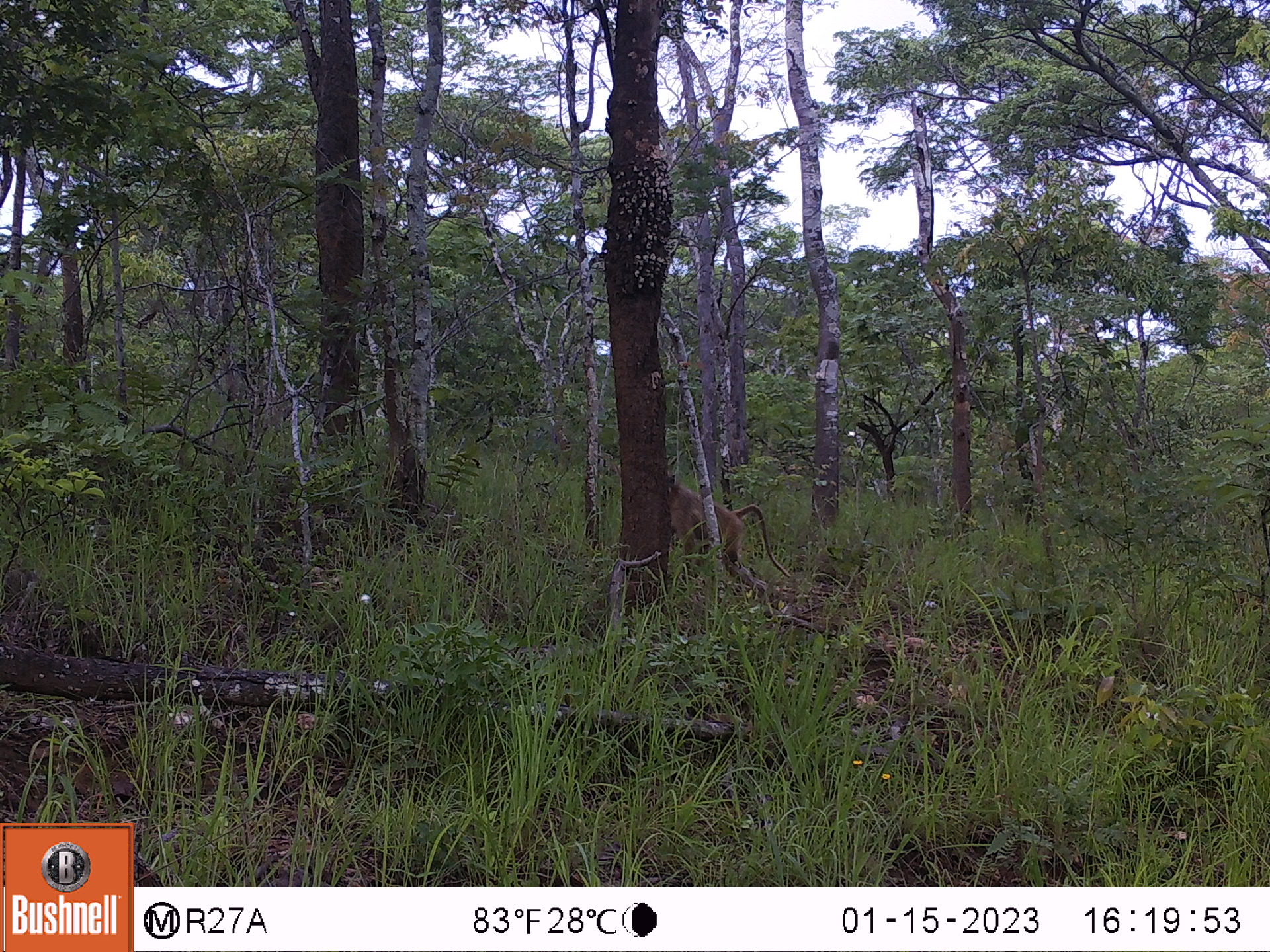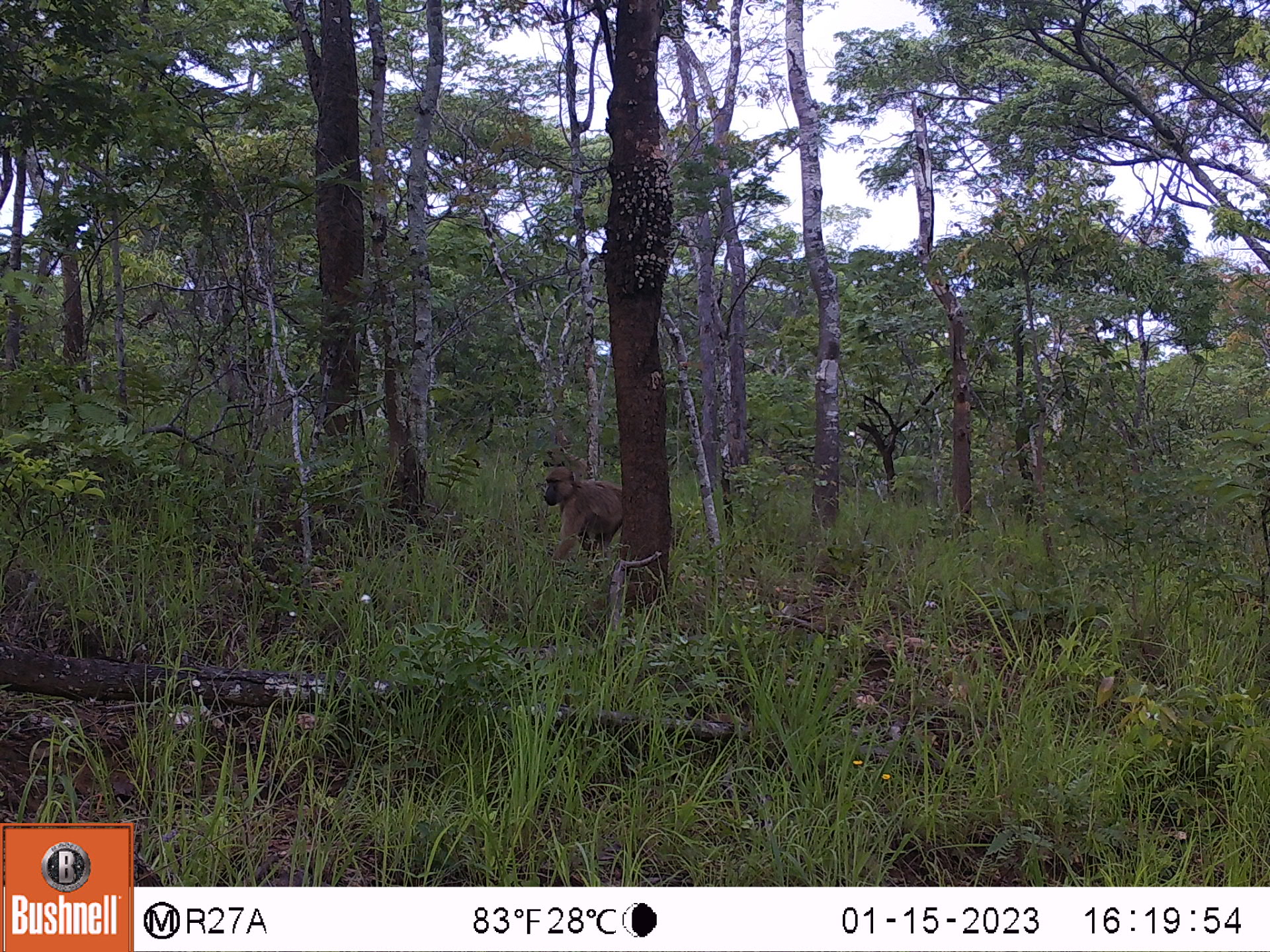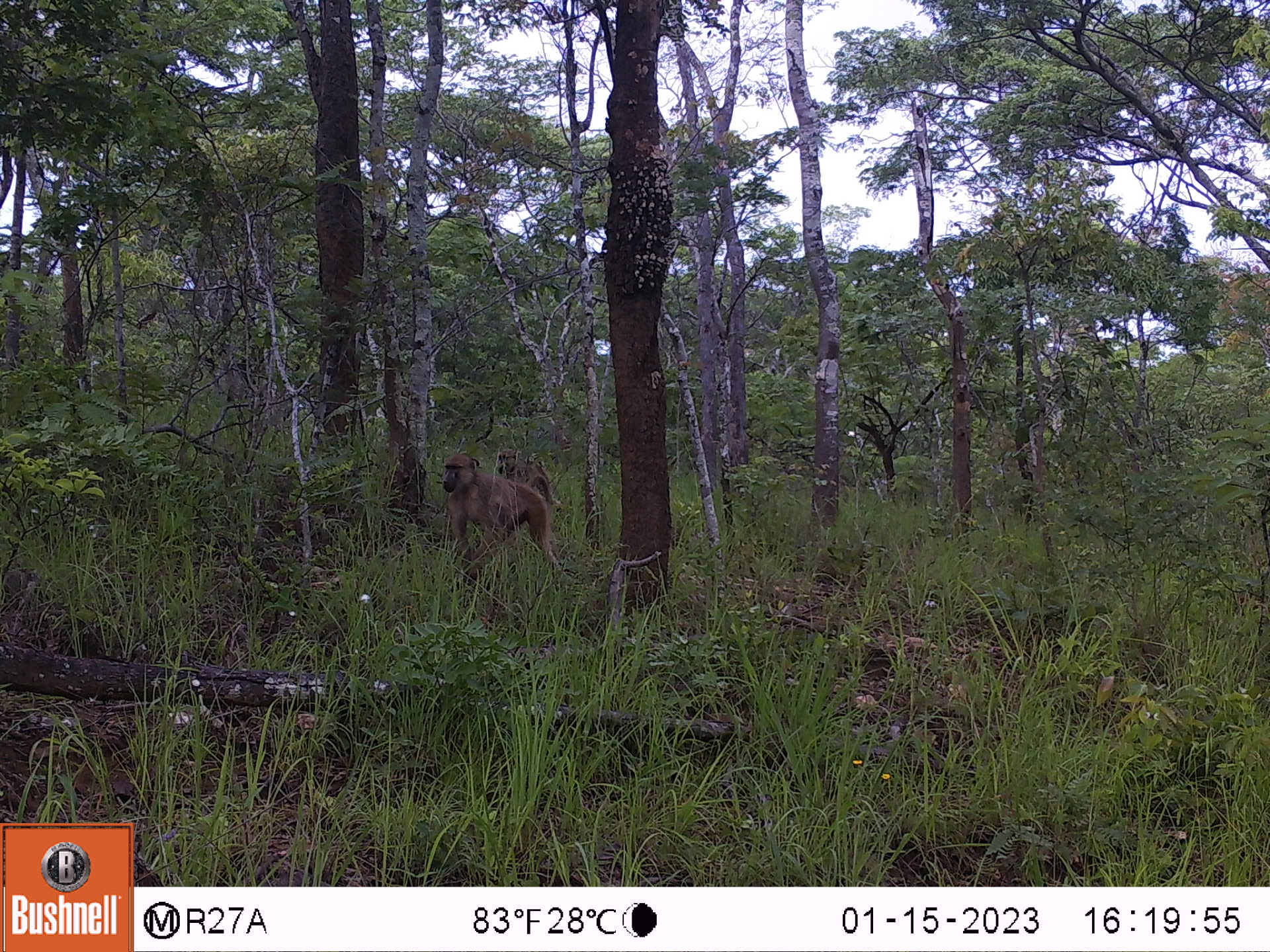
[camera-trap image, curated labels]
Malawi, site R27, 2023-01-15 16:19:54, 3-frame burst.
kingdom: Animalia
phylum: Chordata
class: Mammalia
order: Primates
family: Cercopithecidae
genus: Papio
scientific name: Papio cynocephalus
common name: yellow baboon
Yellow baboon (Papio cynocephalus), count 1.